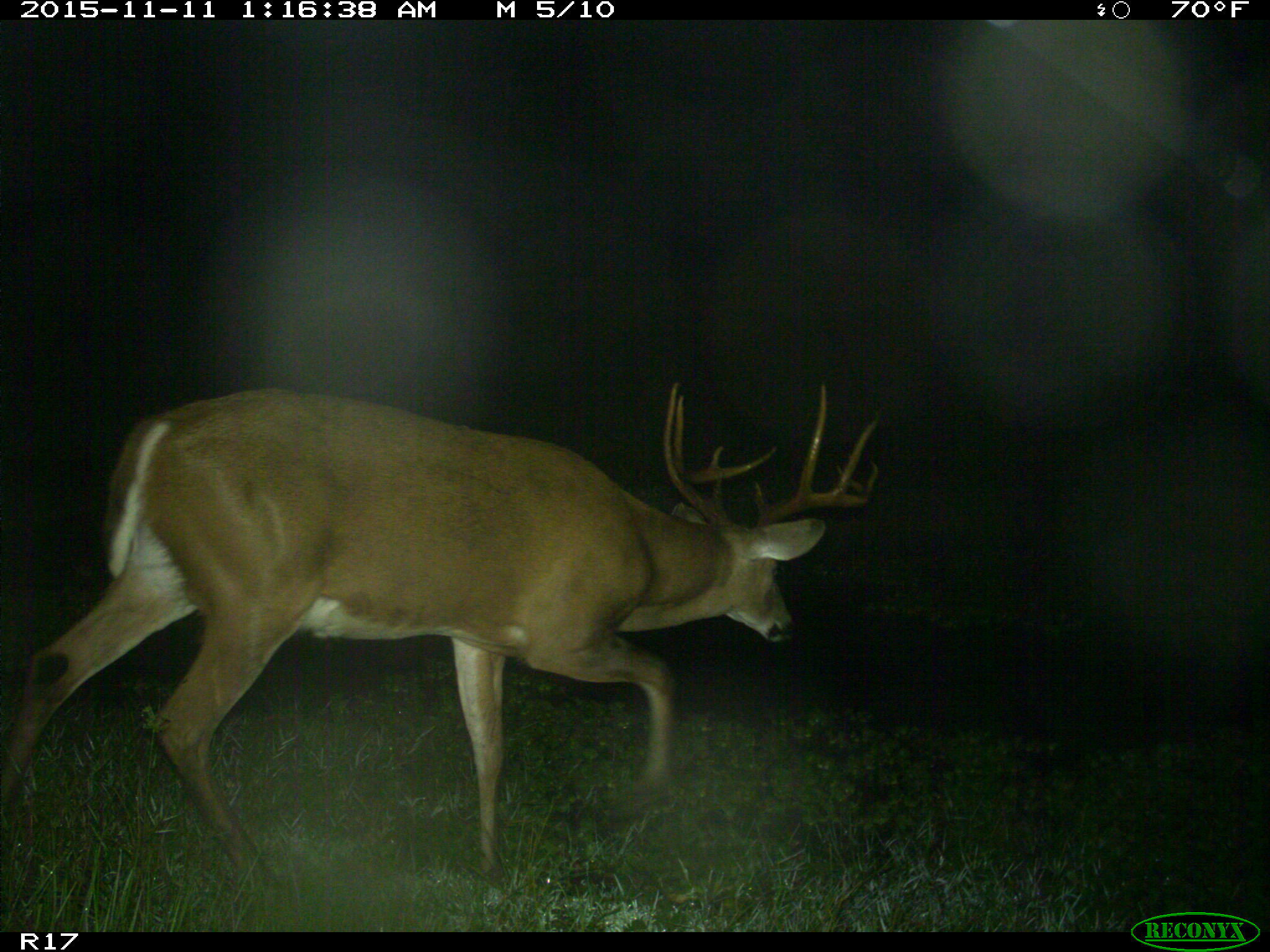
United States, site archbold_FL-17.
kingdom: Animalia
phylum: Chordata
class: Mammalia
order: Artiodactyla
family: Cervidae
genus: Odocoileus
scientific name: Odocoileus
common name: deer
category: unidentified deer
Unidentified deer (deer) (Odocoileus).